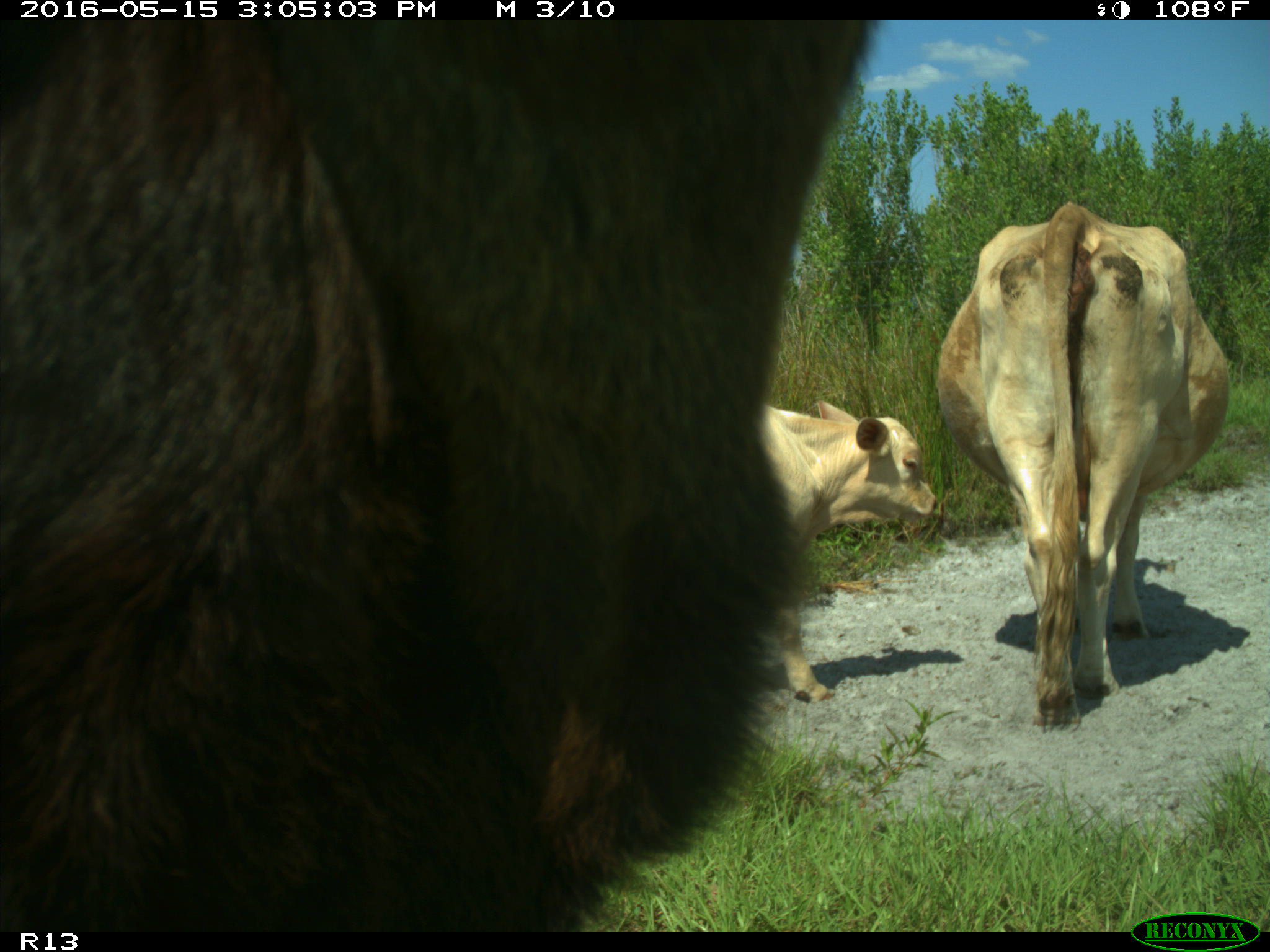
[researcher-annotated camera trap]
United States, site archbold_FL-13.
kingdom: Animalia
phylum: Chordata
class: Mammalia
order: Artiodactyla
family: Bovidae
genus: Bos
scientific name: Bos taurus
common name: domestic cow